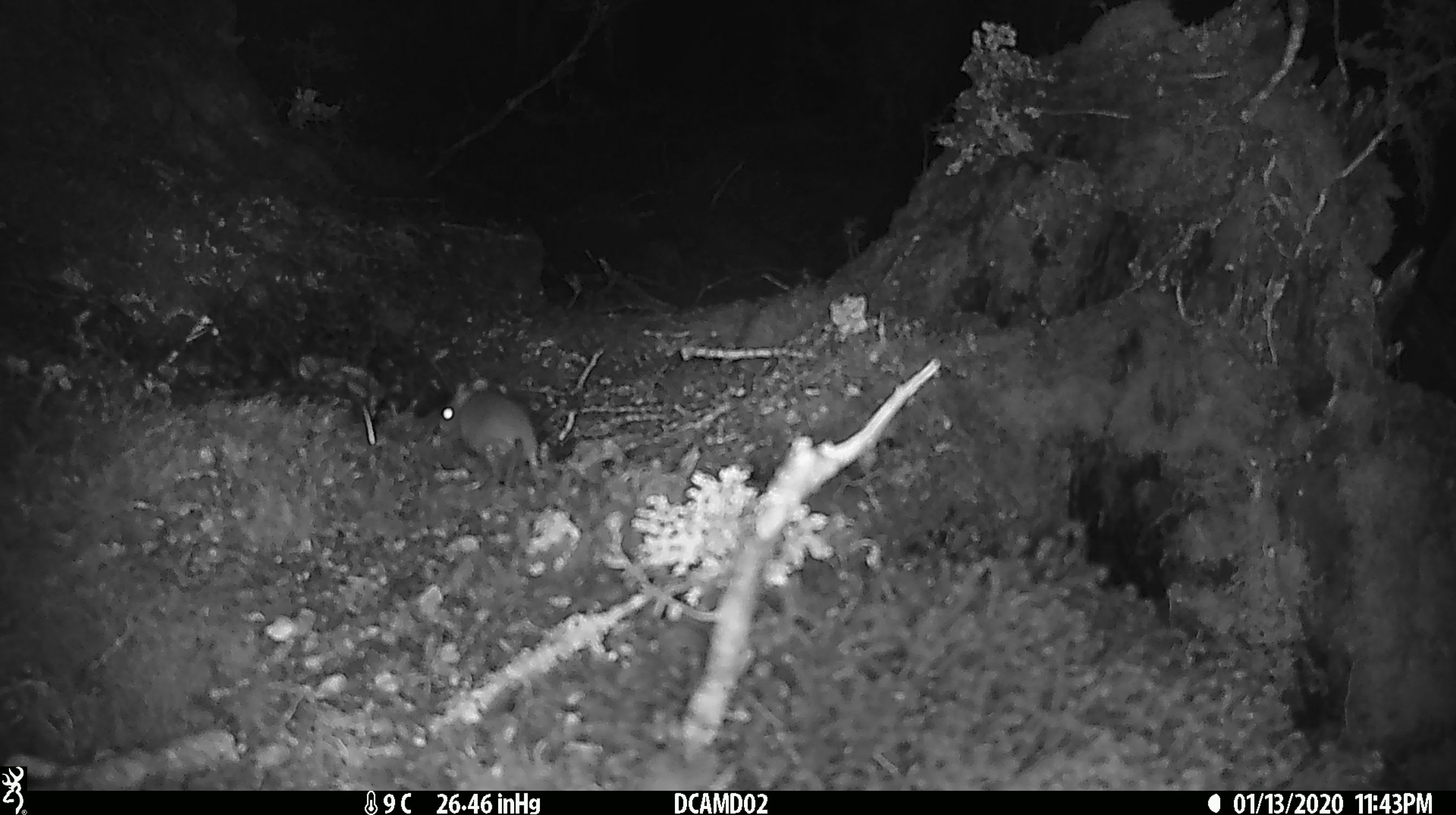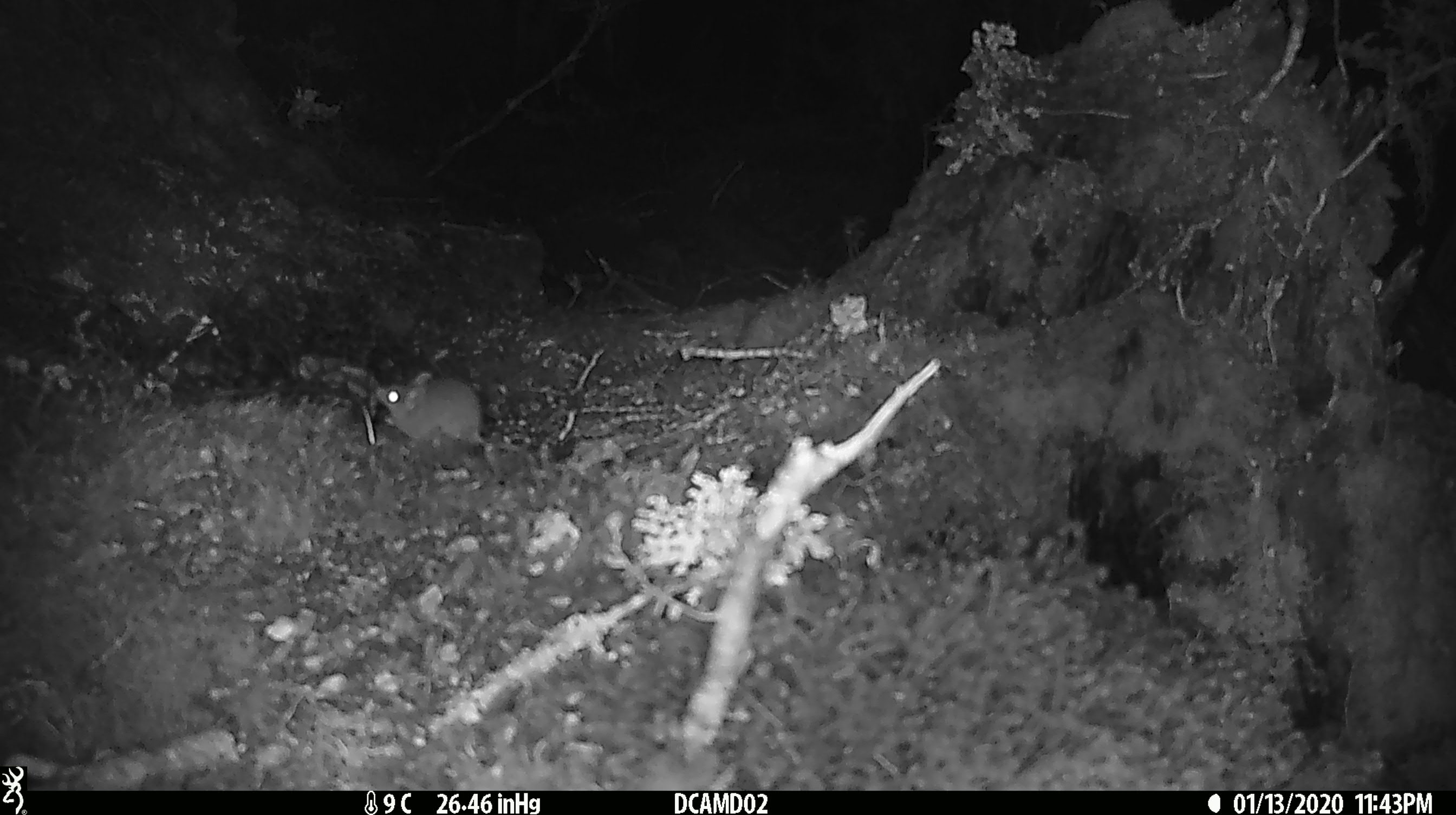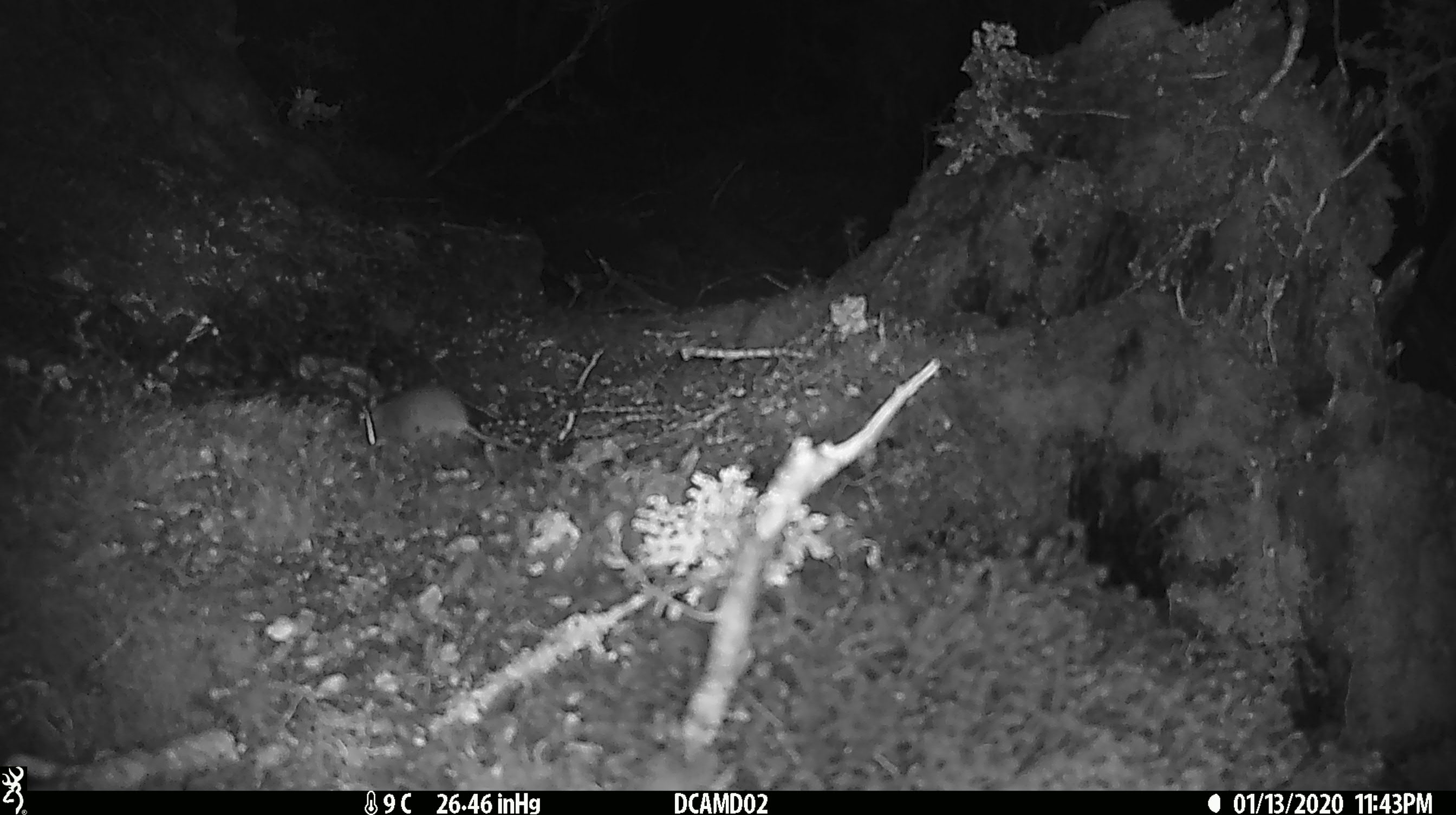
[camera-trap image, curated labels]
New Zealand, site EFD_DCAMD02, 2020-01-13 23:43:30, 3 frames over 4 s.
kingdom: Animalia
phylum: Chordata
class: Mammalia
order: Rodentia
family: Muridae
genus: Mus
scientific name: Mus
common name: mouse